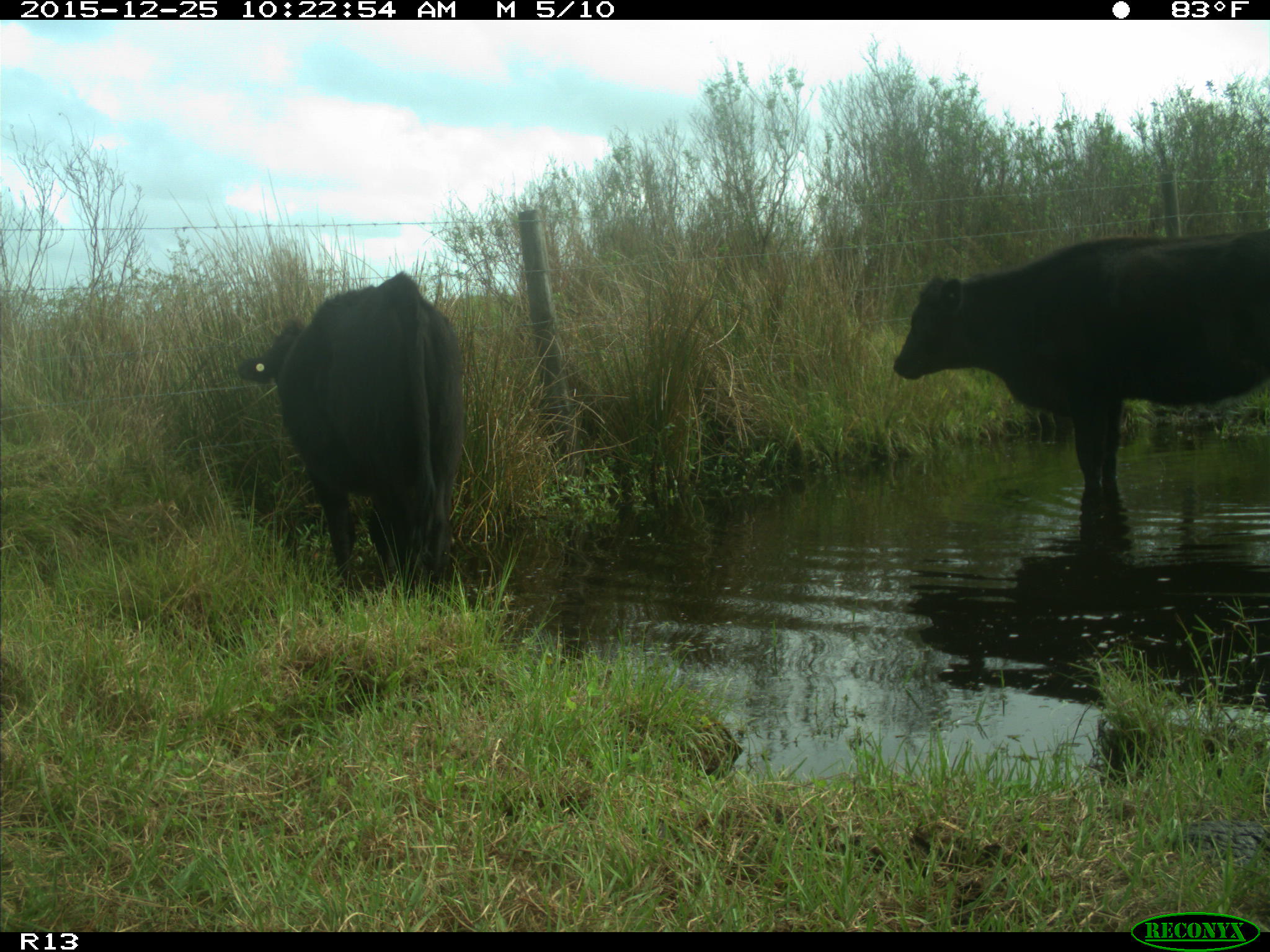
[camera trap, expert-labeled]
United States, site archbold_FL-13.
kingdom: Animalia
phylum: Chordata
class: Mammalia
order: Artiodactyla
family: Bovidae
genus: Bos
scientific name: Bos taurus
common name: domestic cow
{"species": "Bos taurus (domestic cow)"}